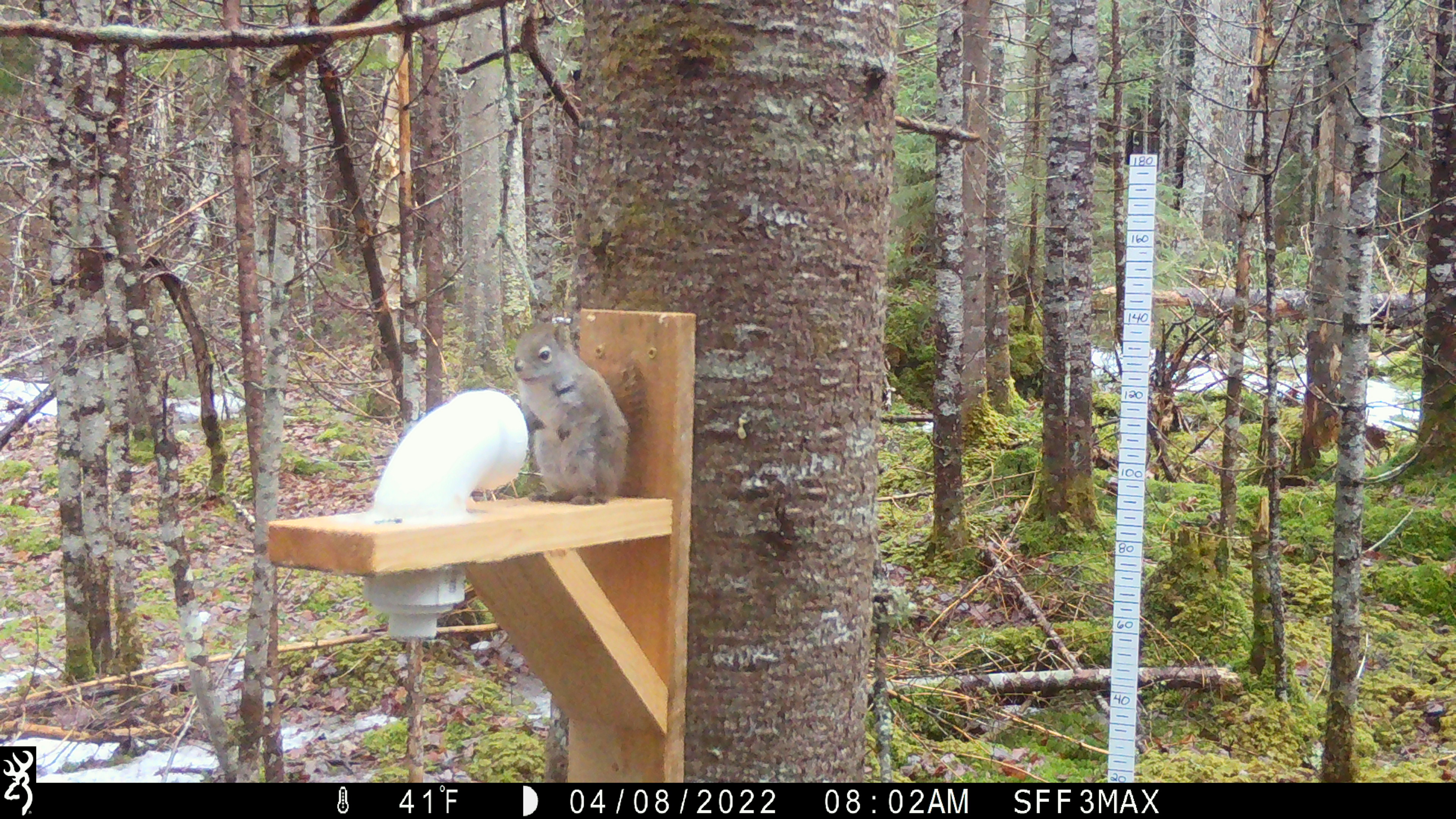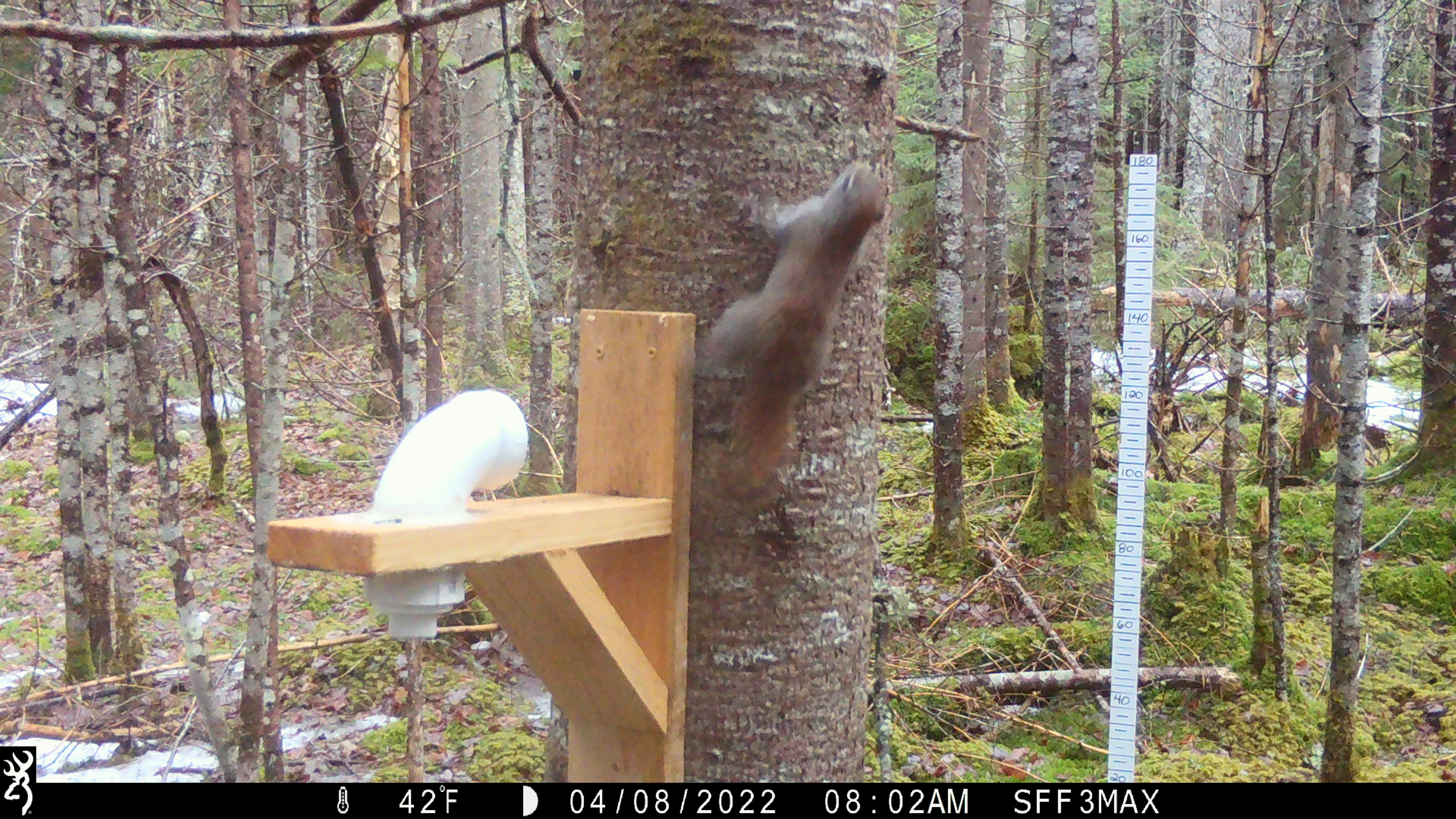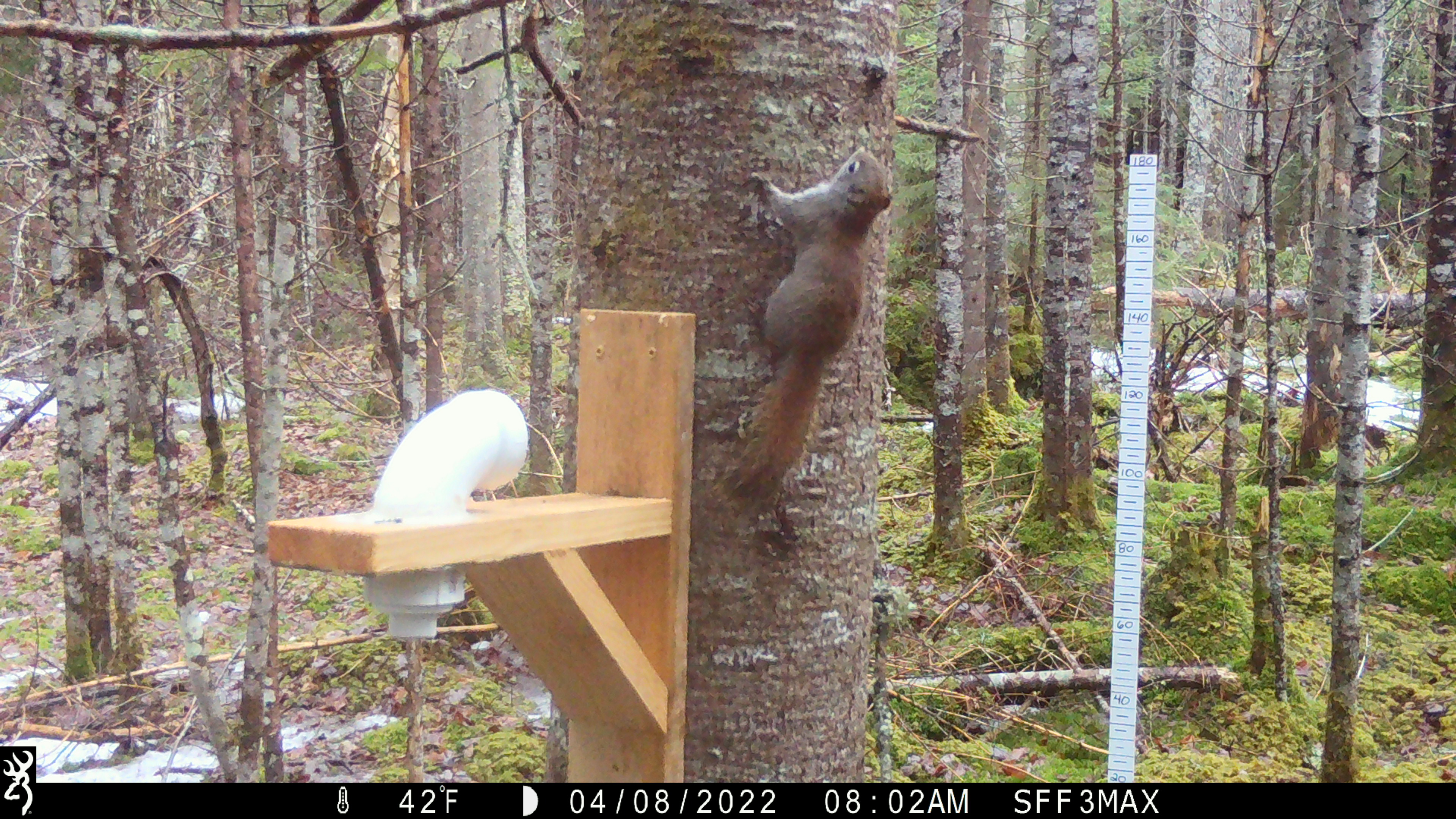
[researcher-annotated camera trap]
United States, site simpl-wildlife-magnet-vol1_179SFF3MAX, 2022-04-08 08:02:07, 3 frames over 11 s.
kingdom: Animalia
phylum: Chordata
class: Mammalia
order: Rodentia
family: Sciuridae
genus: Tamiasciurus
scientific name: Tamiasciurus hudsonicus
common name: red squirrel